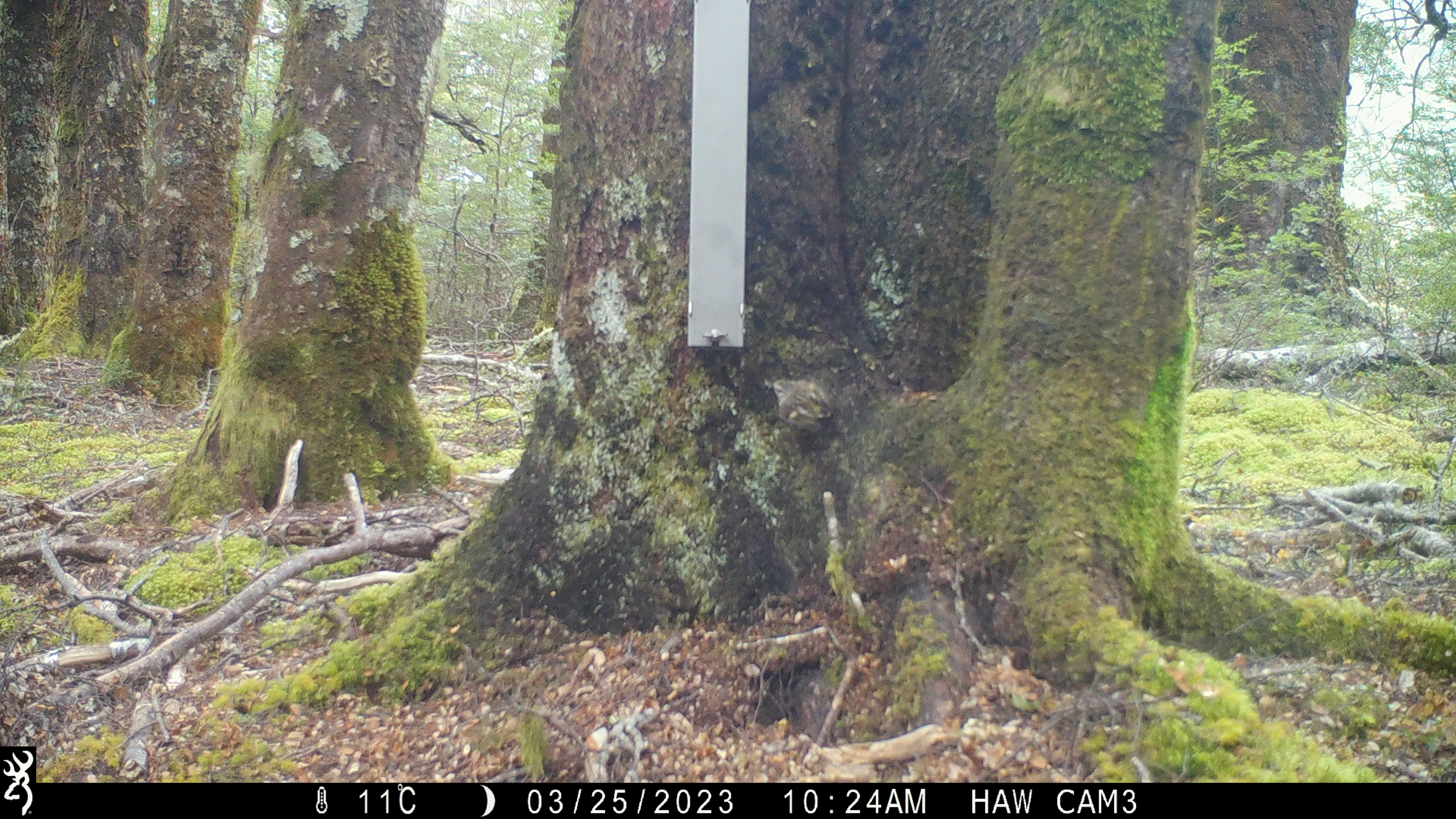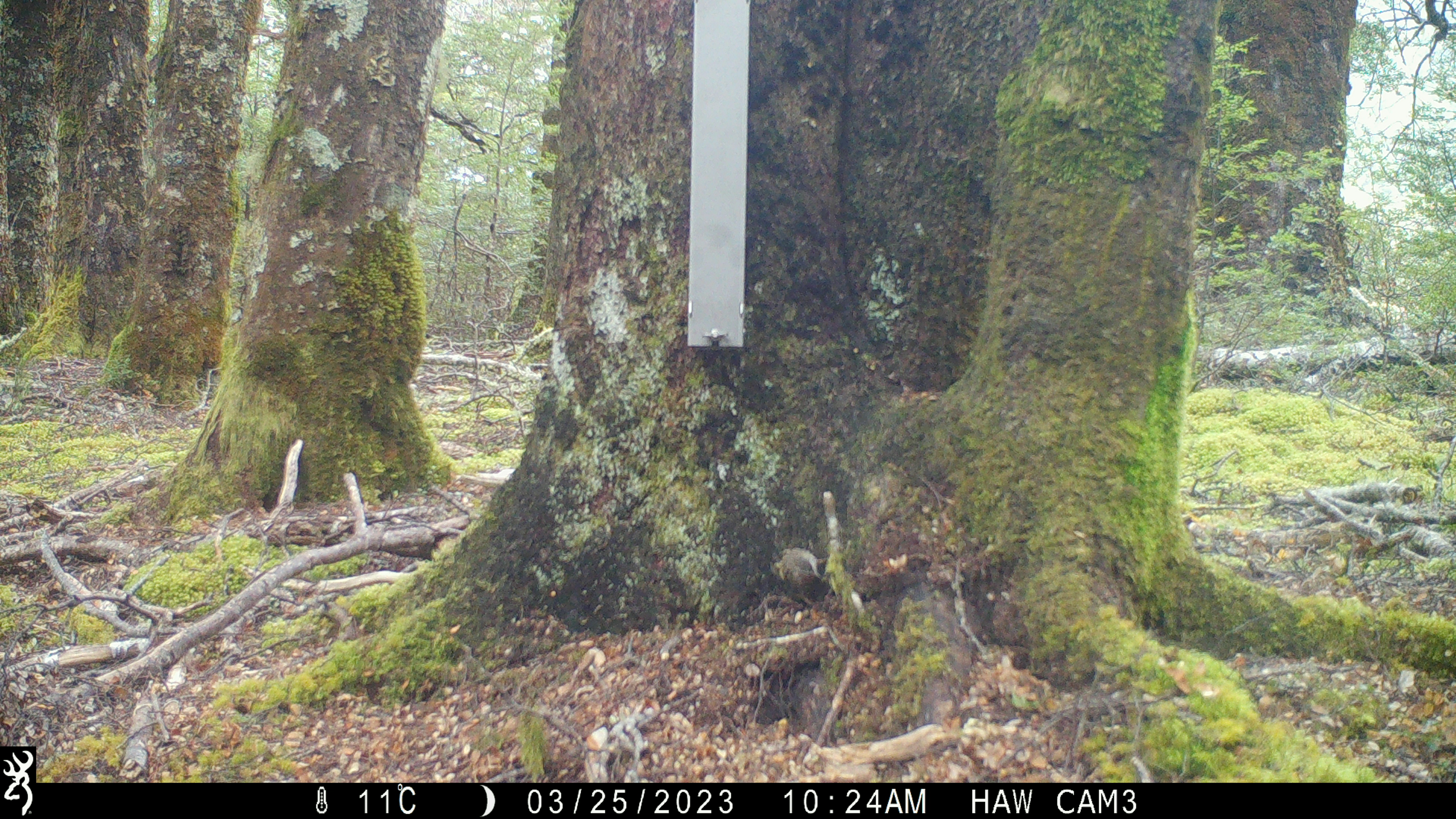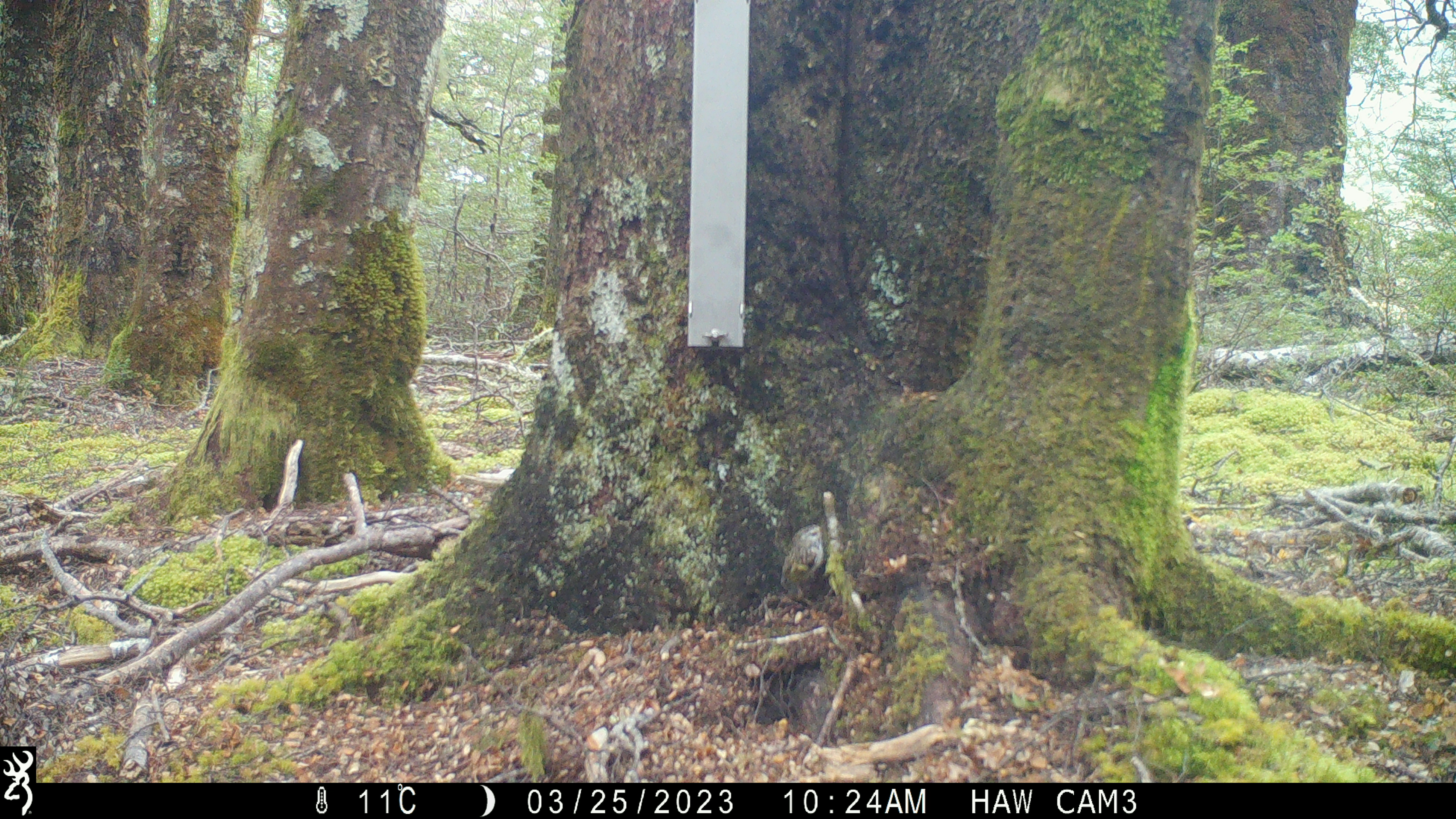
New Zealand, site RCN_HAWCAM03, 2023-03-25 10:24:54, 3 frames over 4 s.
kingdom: Animalia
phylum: Chordata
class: Aves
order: Passeriformes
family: Acanthisittidae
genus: Acanthisitta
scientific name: Acanthisitta chloris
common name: rifleman